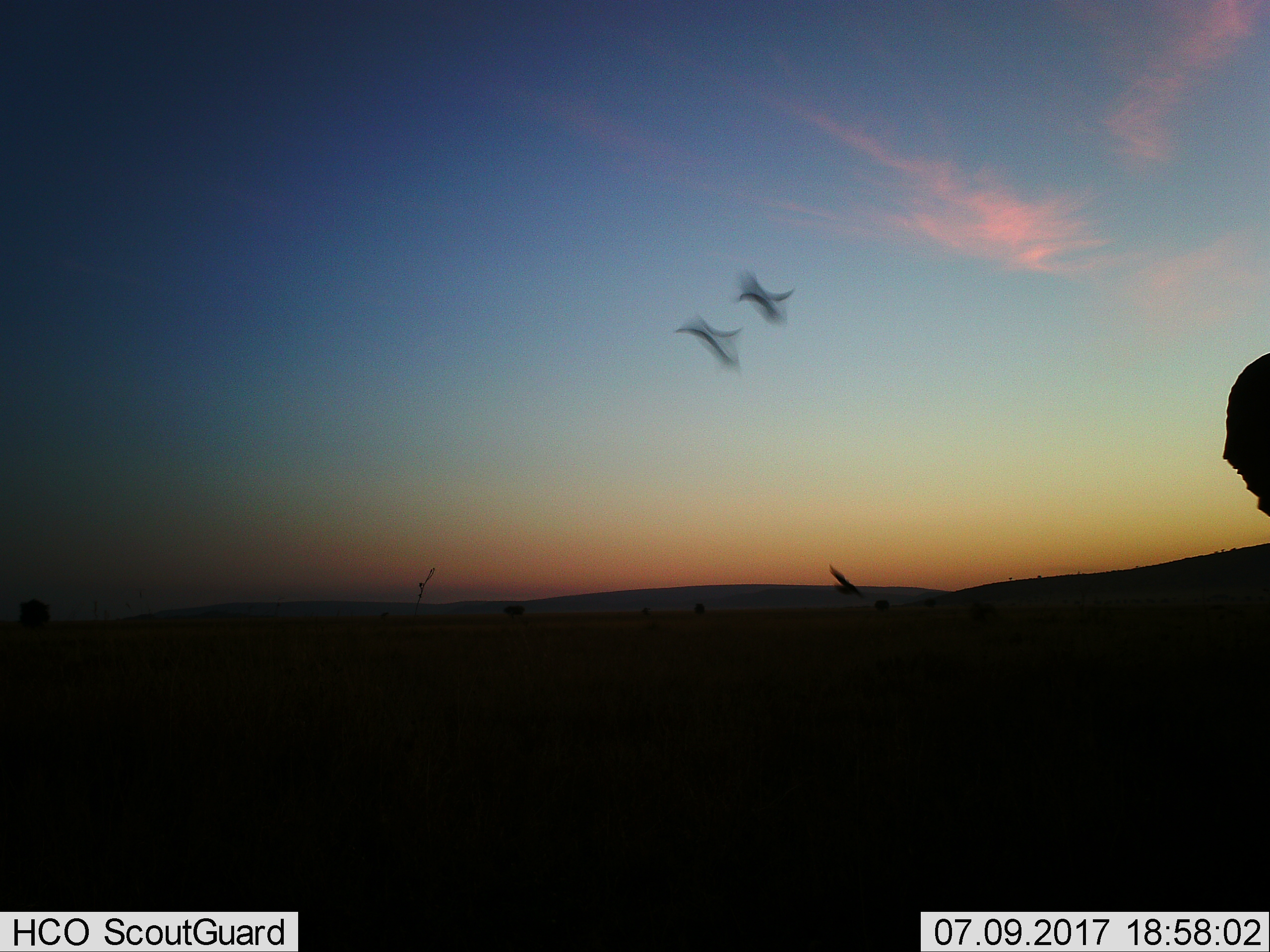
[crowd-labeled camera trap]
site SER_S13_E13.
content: unidentified animal